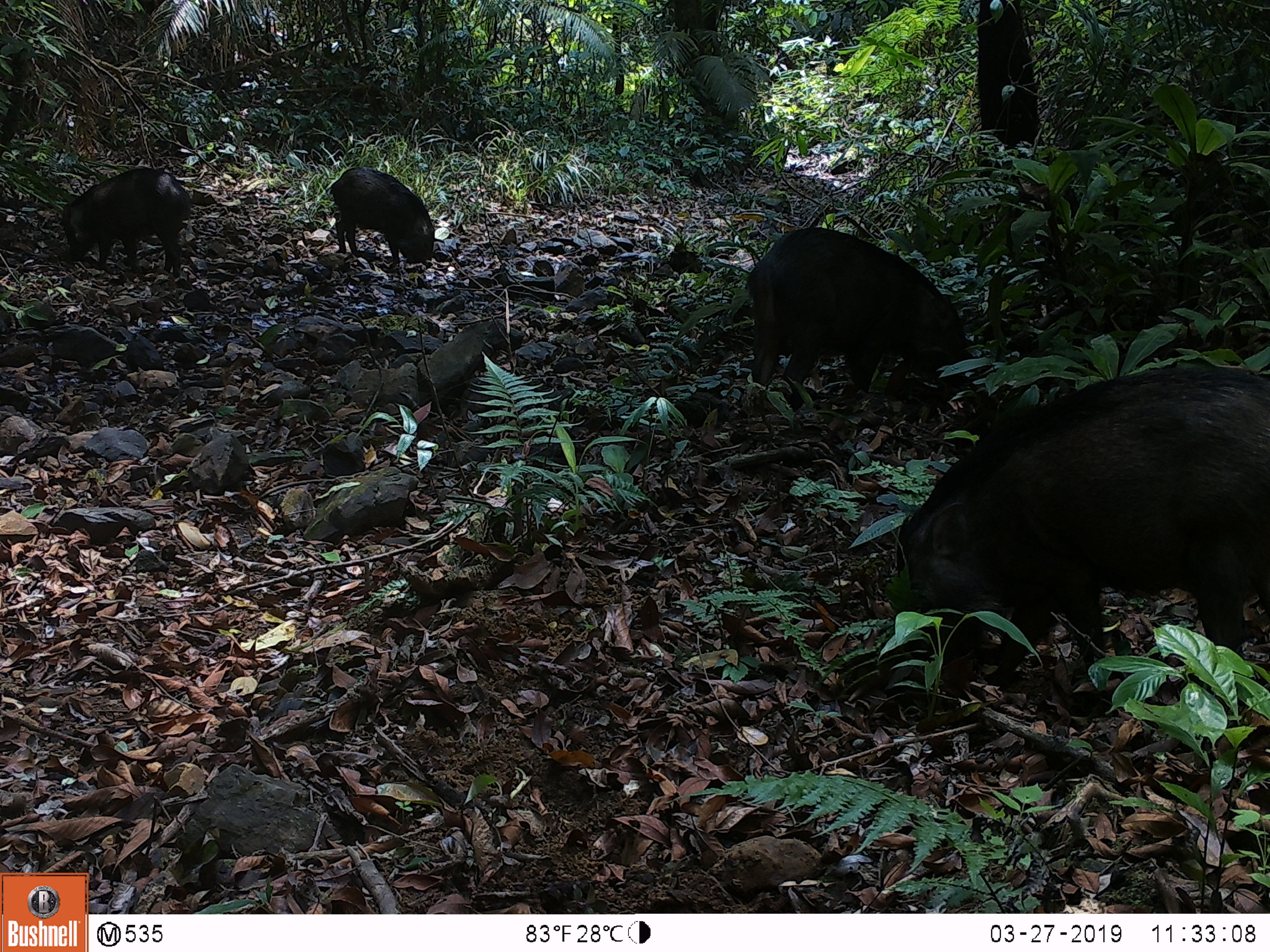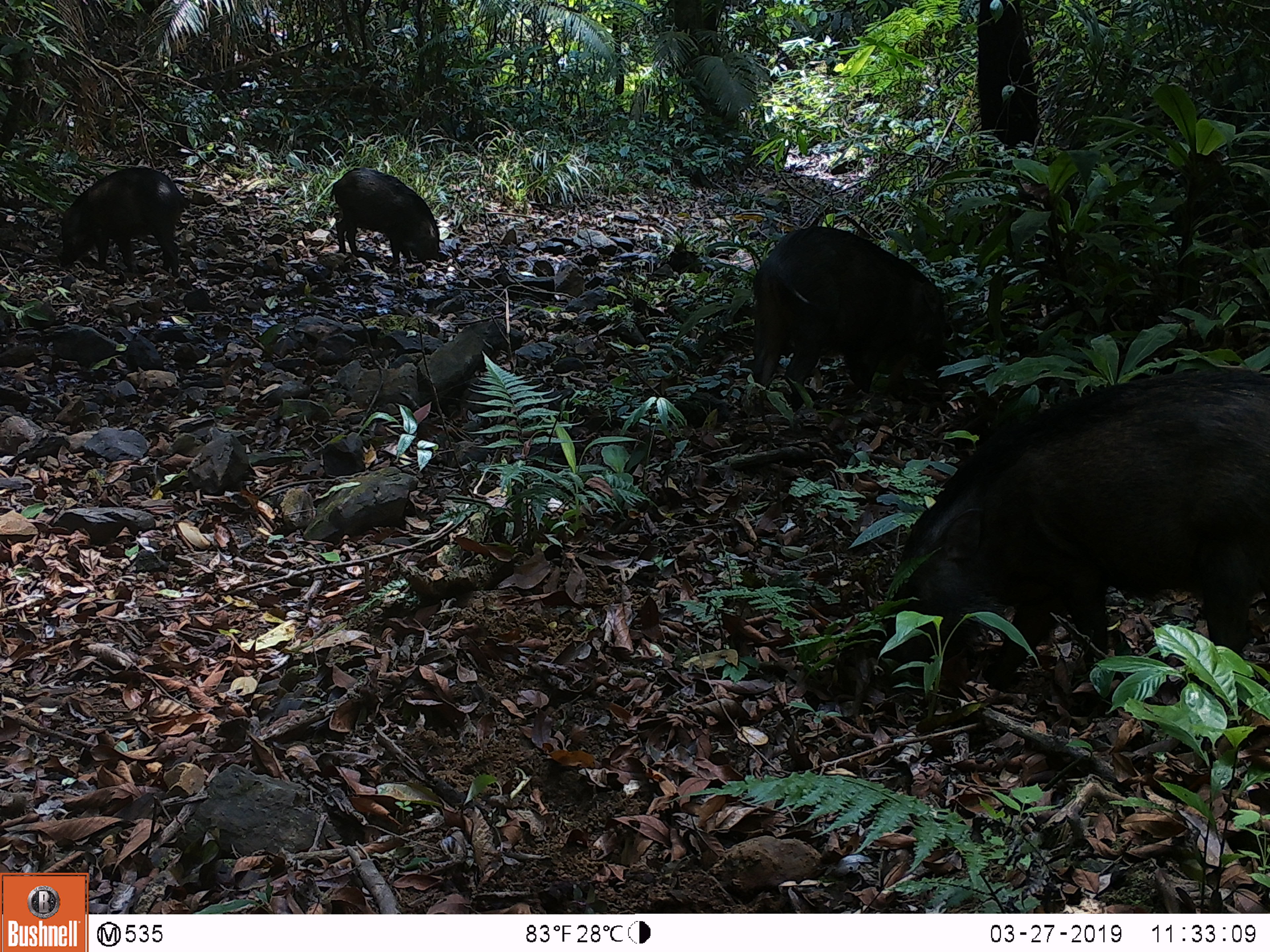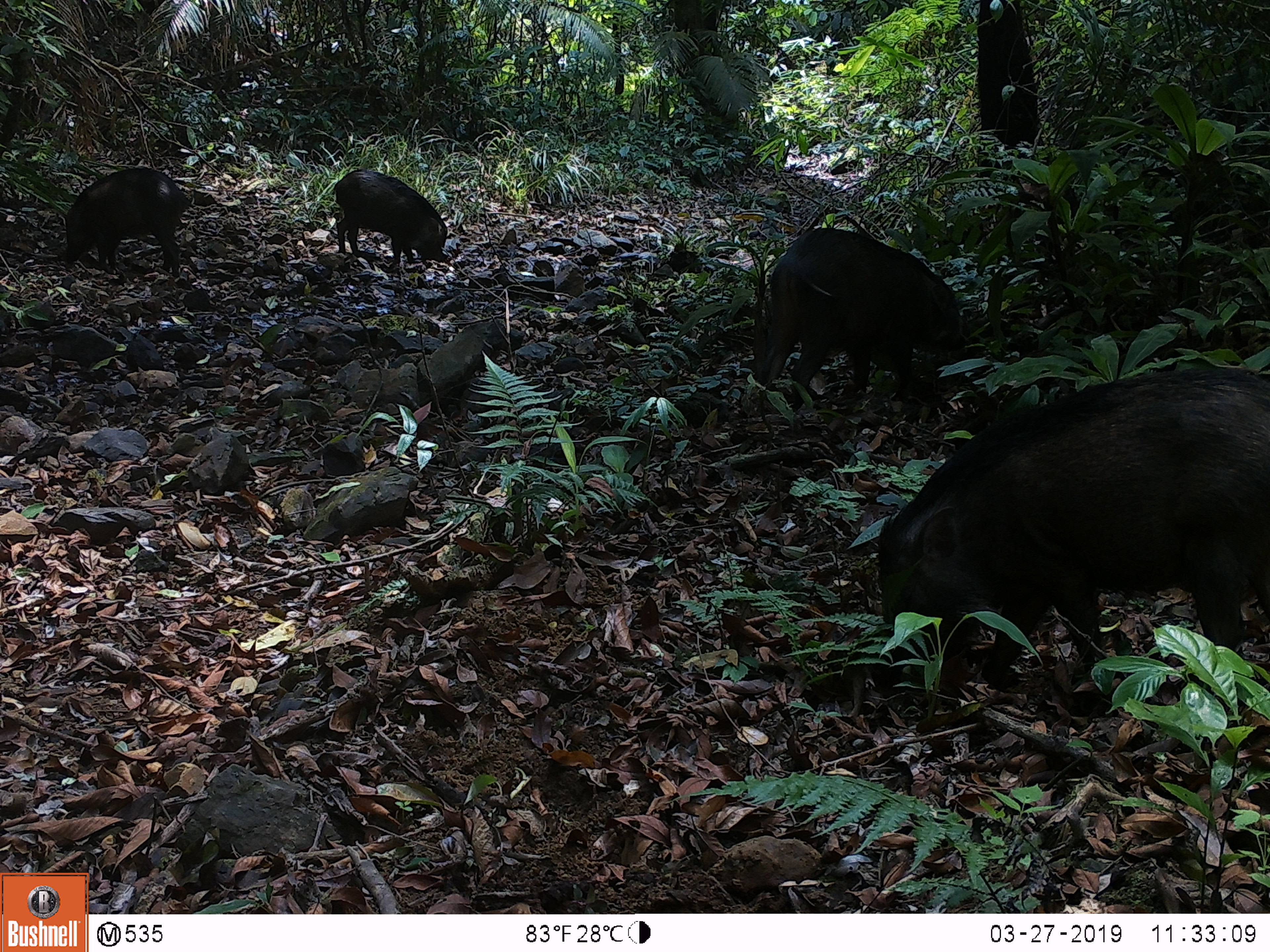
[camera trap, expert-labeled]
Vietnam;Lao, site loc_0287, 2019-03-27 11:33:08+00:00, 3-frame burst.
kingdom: Animalia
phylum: Chordata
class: Mammalia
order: Artiodactyla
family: Suidae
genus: Sus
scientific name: Sus scrofa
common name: eurasian wild pig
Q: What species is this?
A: Eurasian wild pig (Sus scrofa).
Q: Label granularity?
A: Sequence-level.